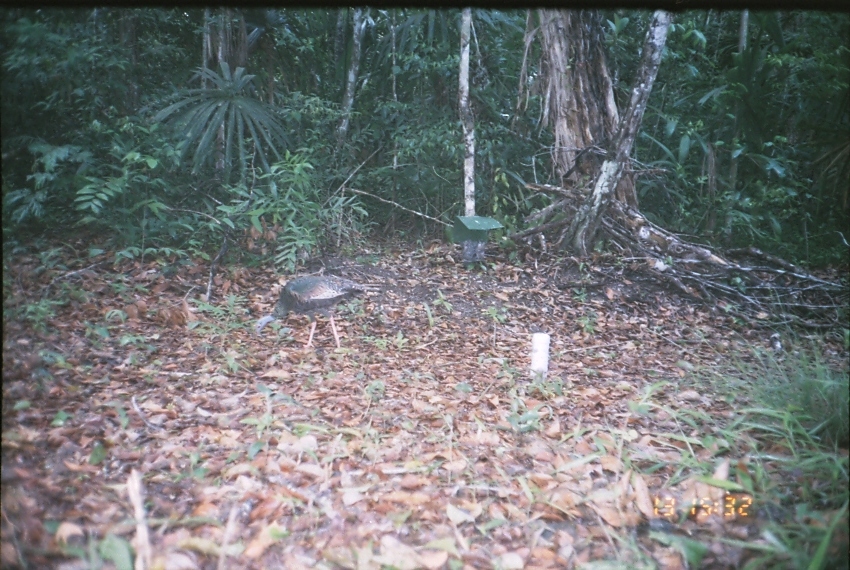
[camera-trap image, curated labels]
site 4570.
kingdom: Animalia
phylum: Chordata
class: Aves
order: Galliformes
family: Phasianidae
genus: Meleagris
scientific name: Meleagris ocellata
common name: ocellated turkey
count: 1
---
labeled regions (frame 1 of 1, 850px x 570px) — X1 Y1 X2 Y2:
meleagris ocellata: 250 274 382 352